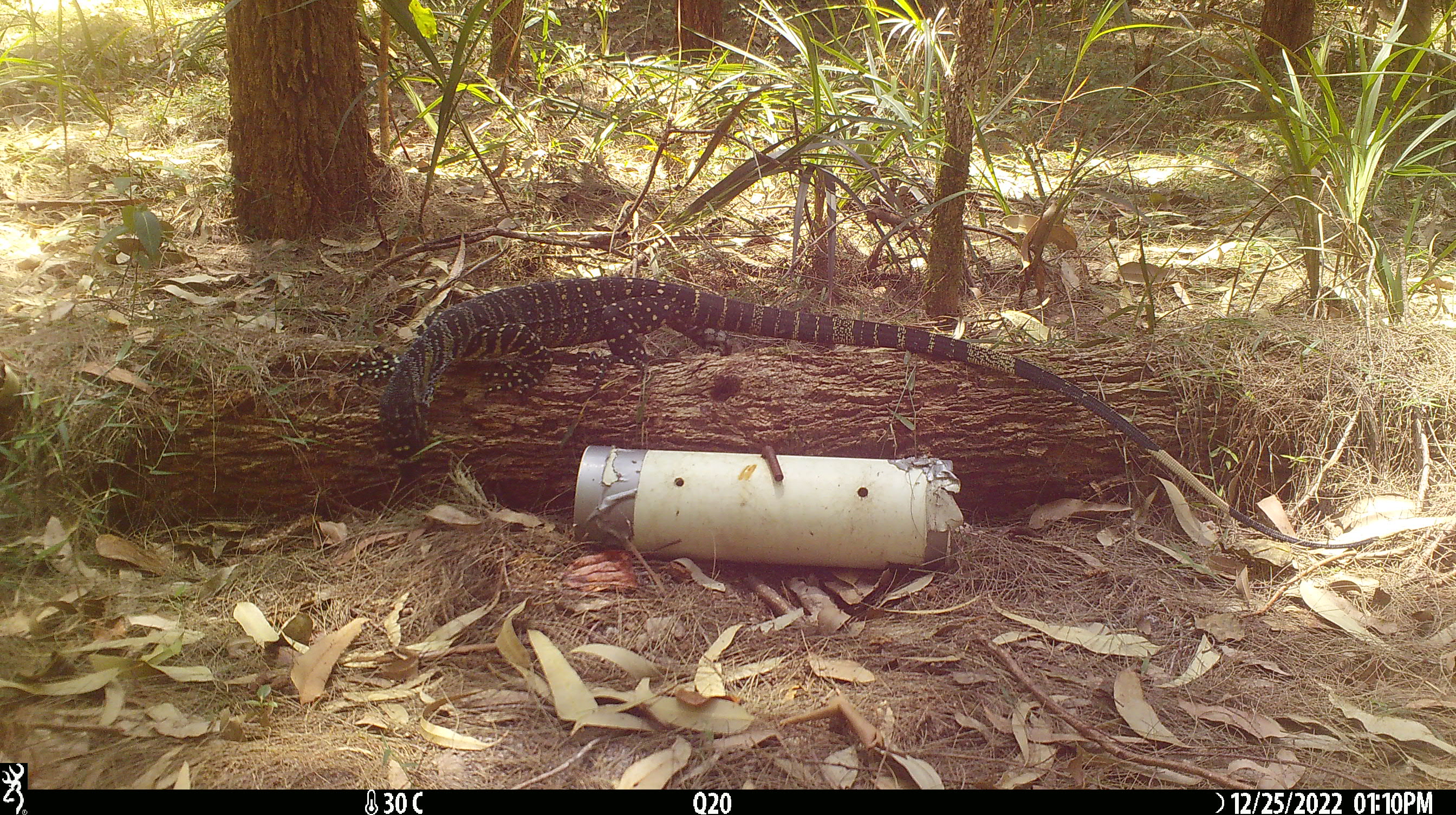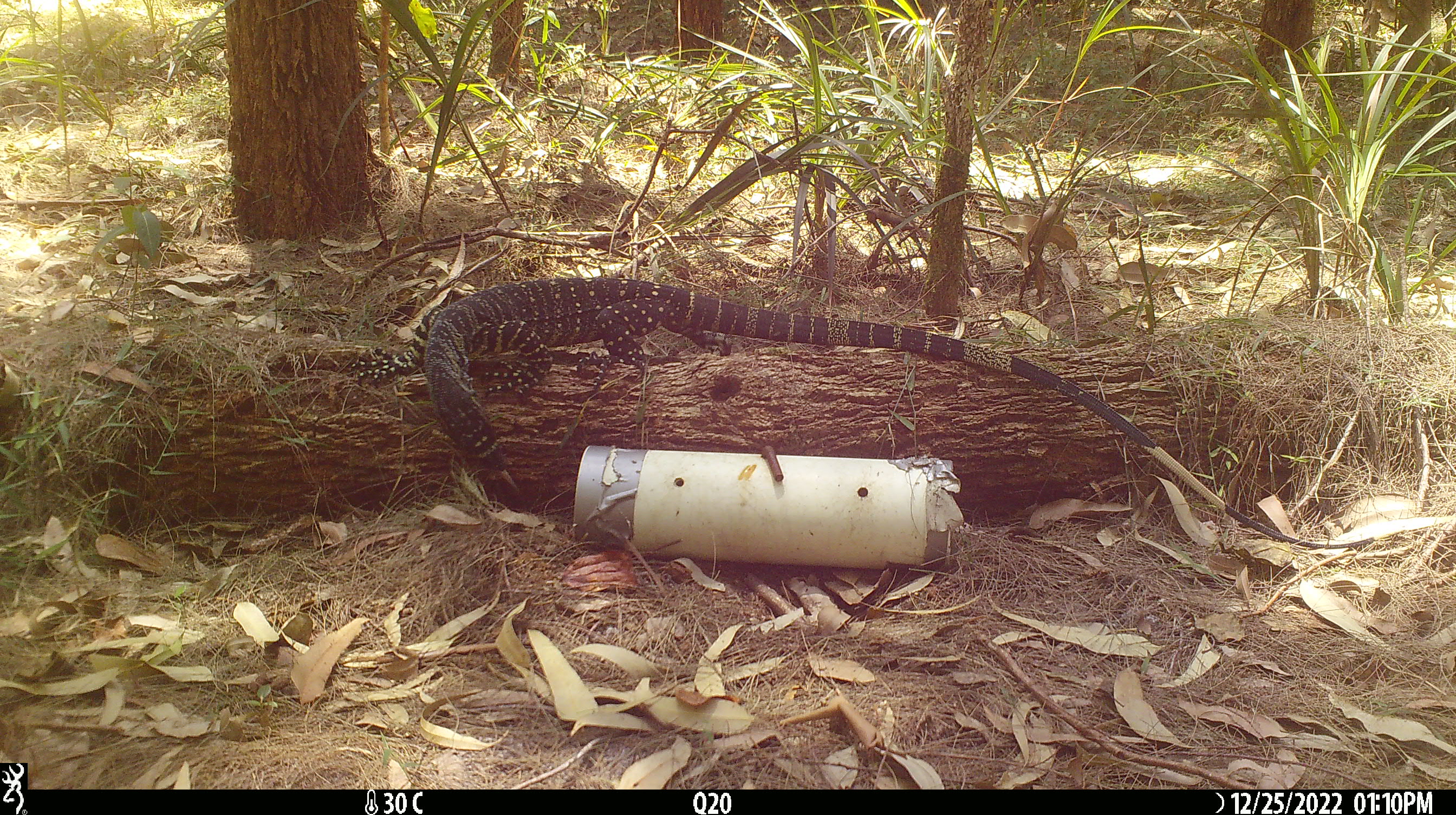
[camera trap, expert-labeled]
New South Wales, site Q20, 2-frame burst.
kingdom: Animalia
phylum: Chordata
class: Reptilia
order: Squamata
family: Varanidae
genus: Varanus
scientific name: Varanus varius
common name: lace monitor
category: goanna